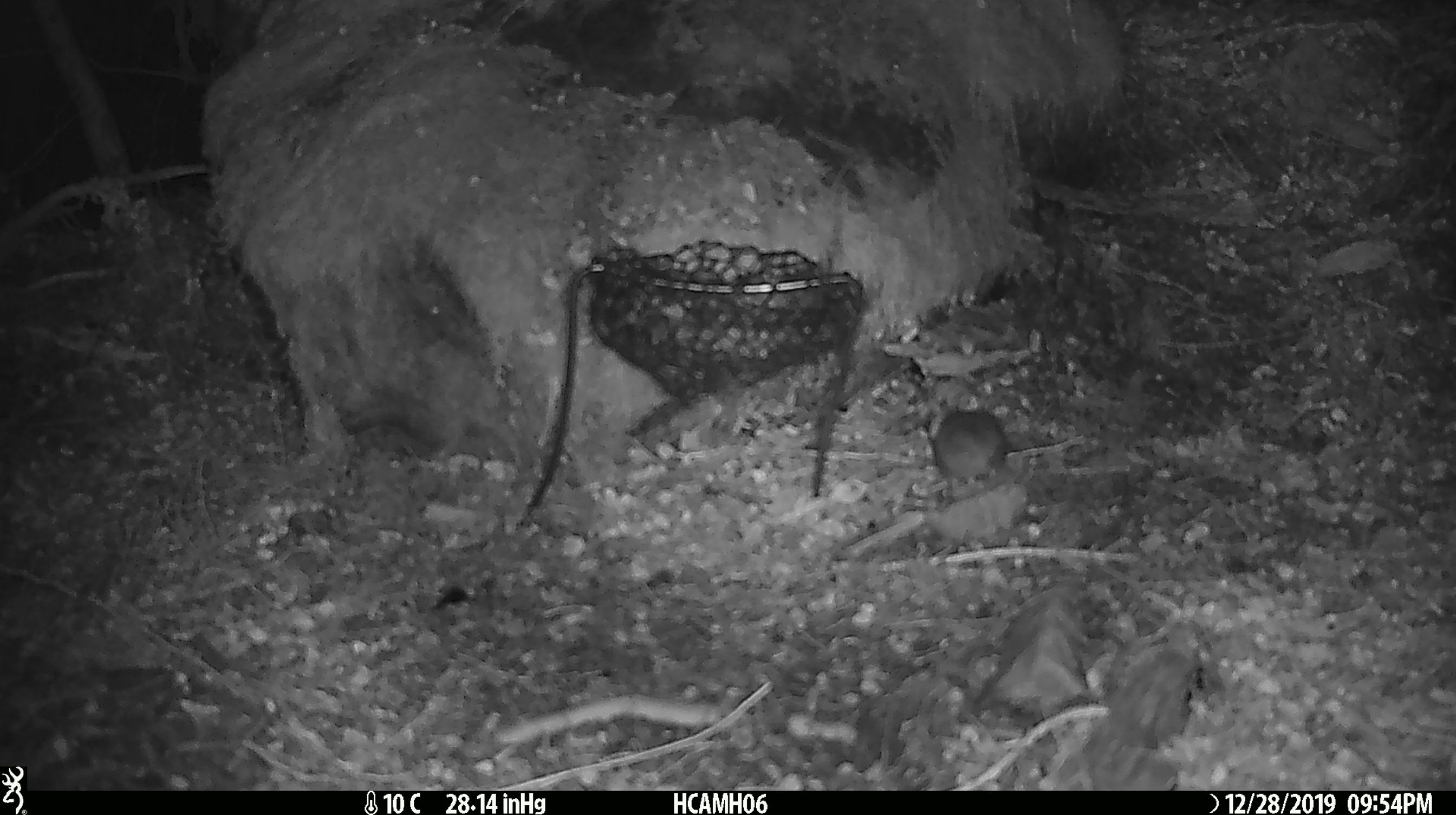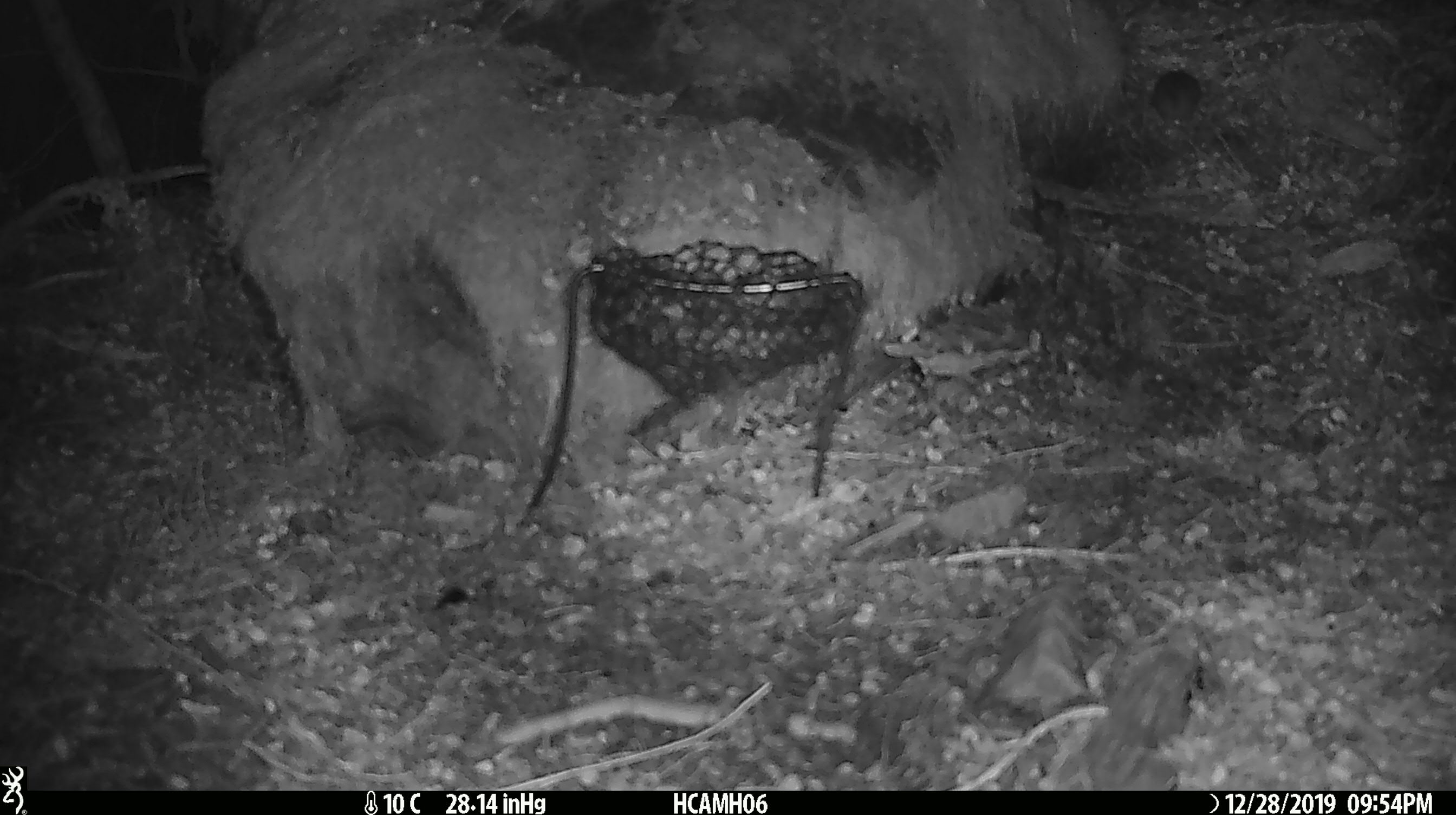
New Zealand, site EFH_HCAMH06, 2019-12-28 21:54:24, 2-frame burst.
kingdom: Animalia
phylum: Chordata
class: Mammalia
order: Rodentia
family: Muridae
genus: Mus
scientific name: Mus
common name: mouse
Mouse (Mus).